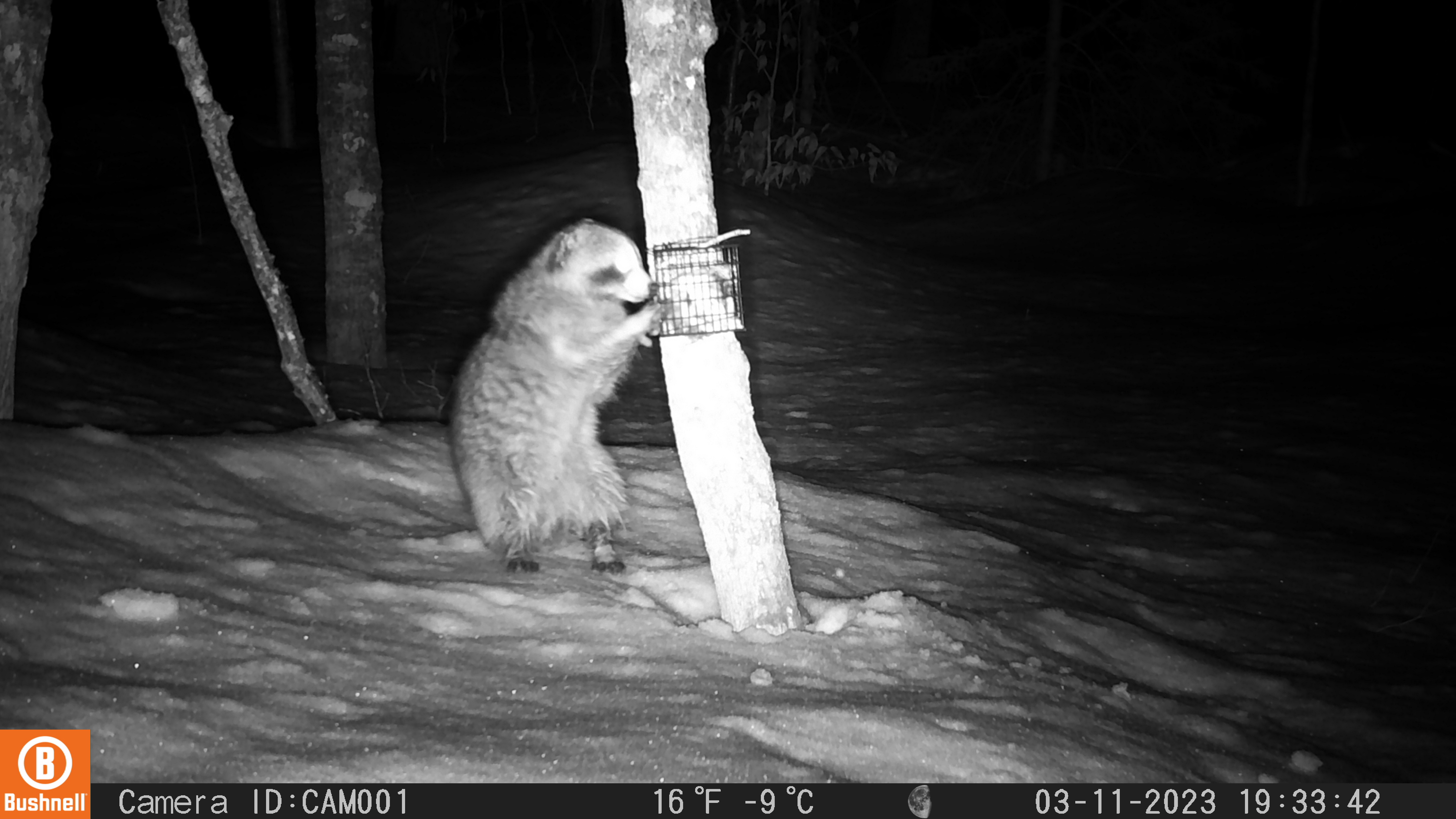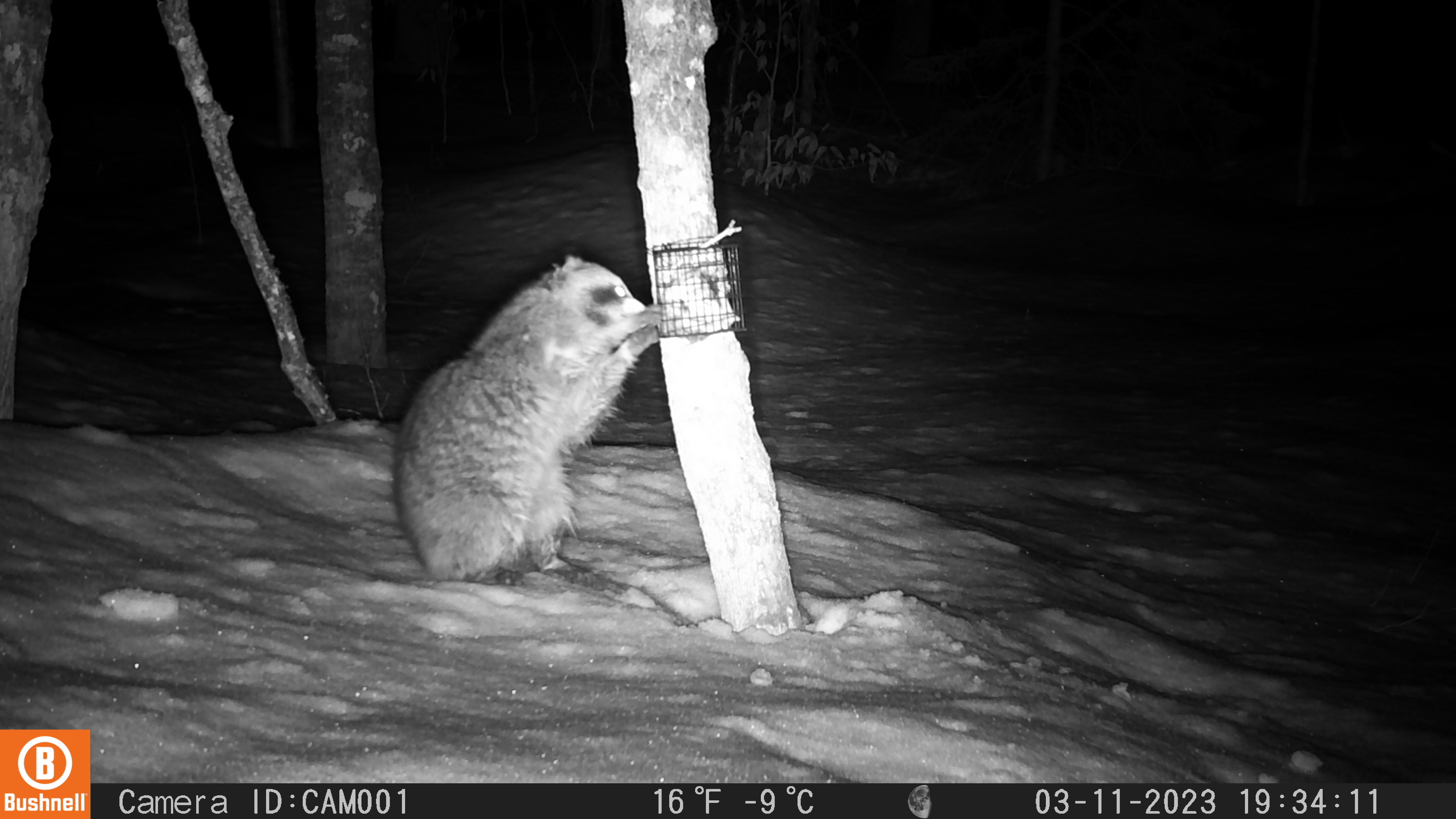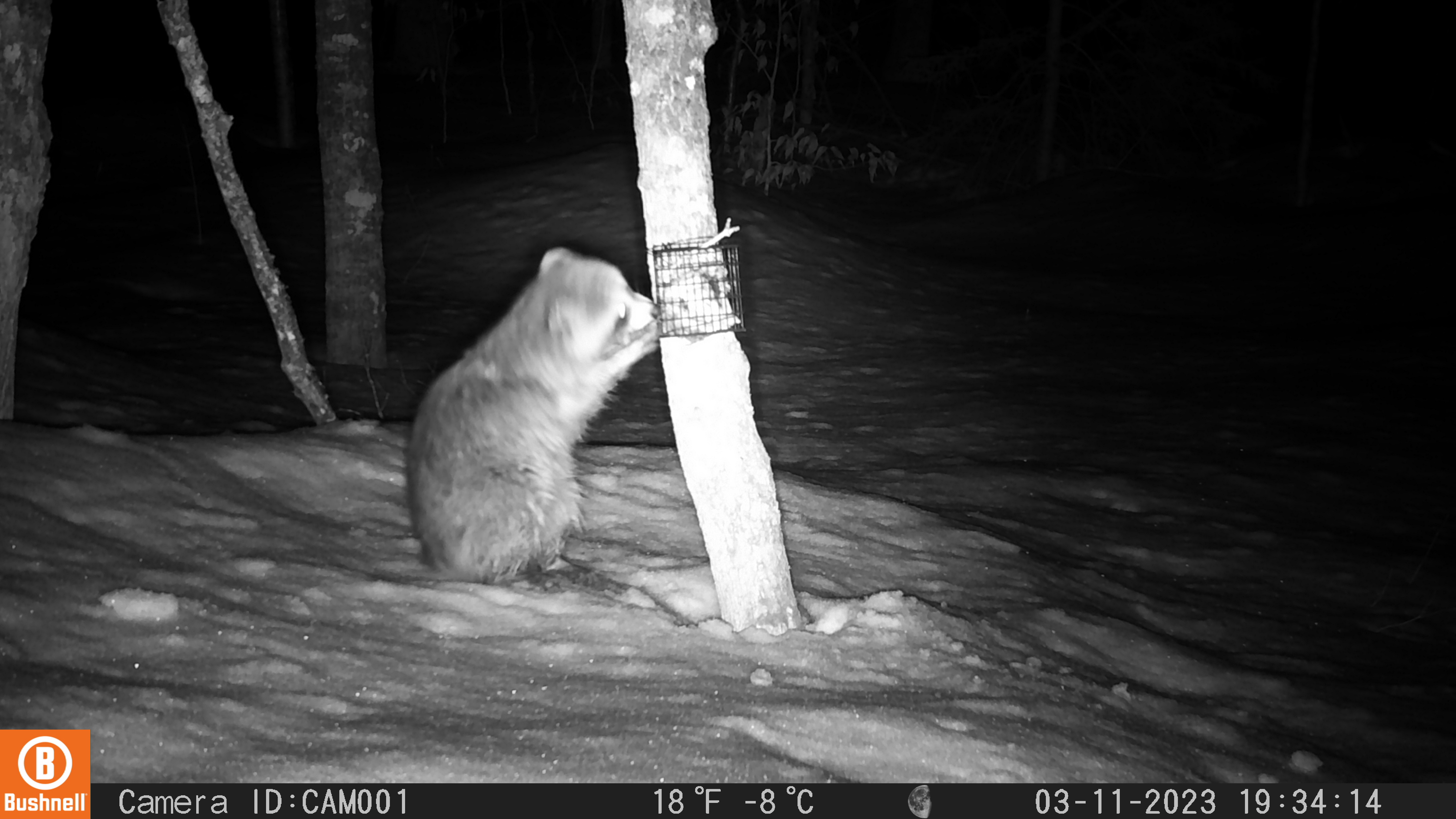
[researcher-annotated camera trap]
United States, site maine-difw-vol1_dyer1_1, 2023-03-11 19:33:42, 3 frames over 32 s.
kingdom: Animalia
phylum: Chordata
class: Mammalia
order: Carnivora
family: Procyonidae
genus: Procyon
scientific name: Procyon lotor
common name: raccoon